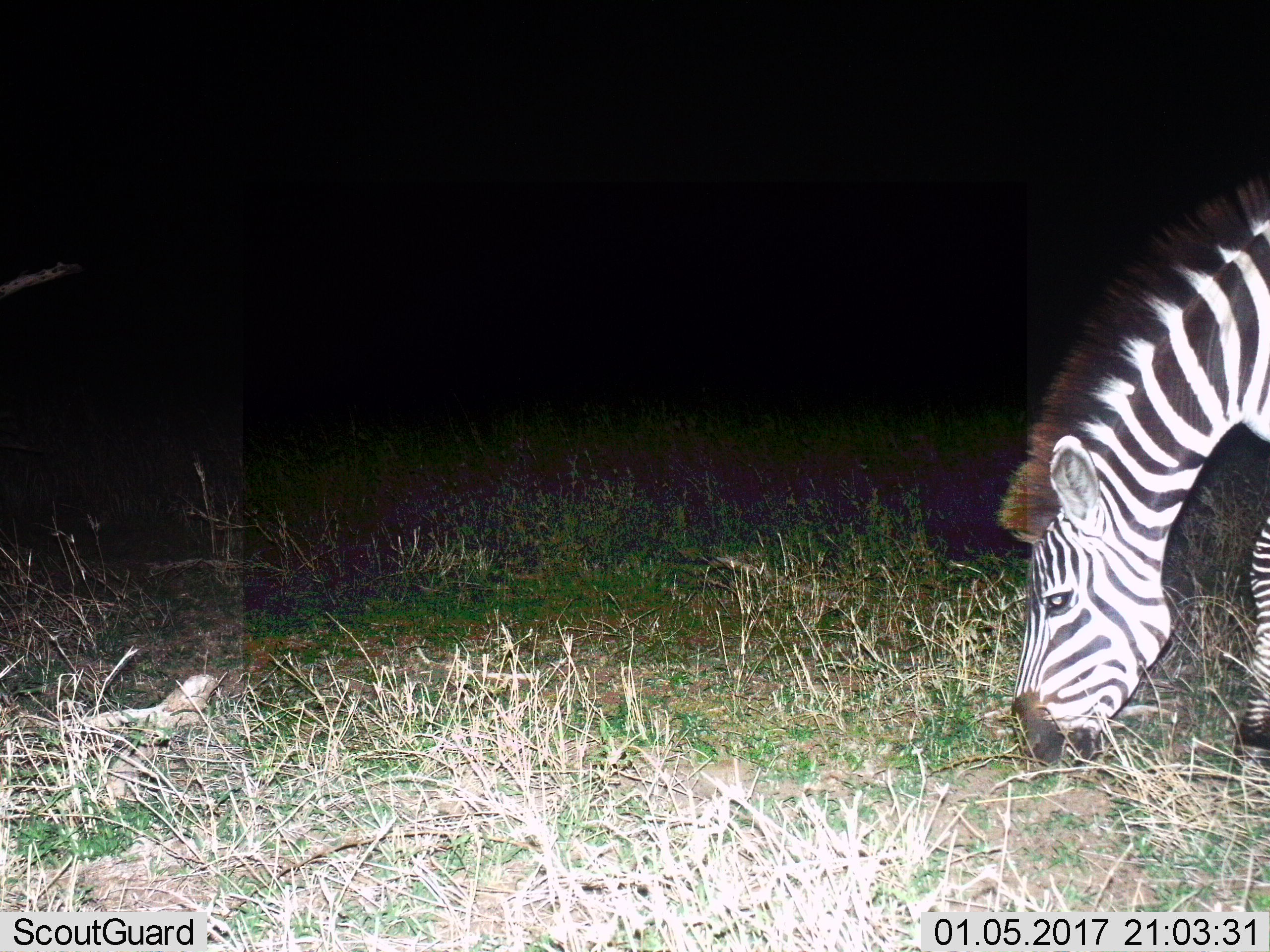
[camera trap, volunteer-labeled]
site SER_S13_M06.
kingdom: Animalia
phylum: Chordata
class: Mammalia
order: Perissodactyla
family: Equidae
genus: Equus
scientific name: Equus quagga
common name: plains zebra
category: zebraplains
Zebraplains (plains zebra) (Equus quagga), count 1. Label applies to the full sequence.